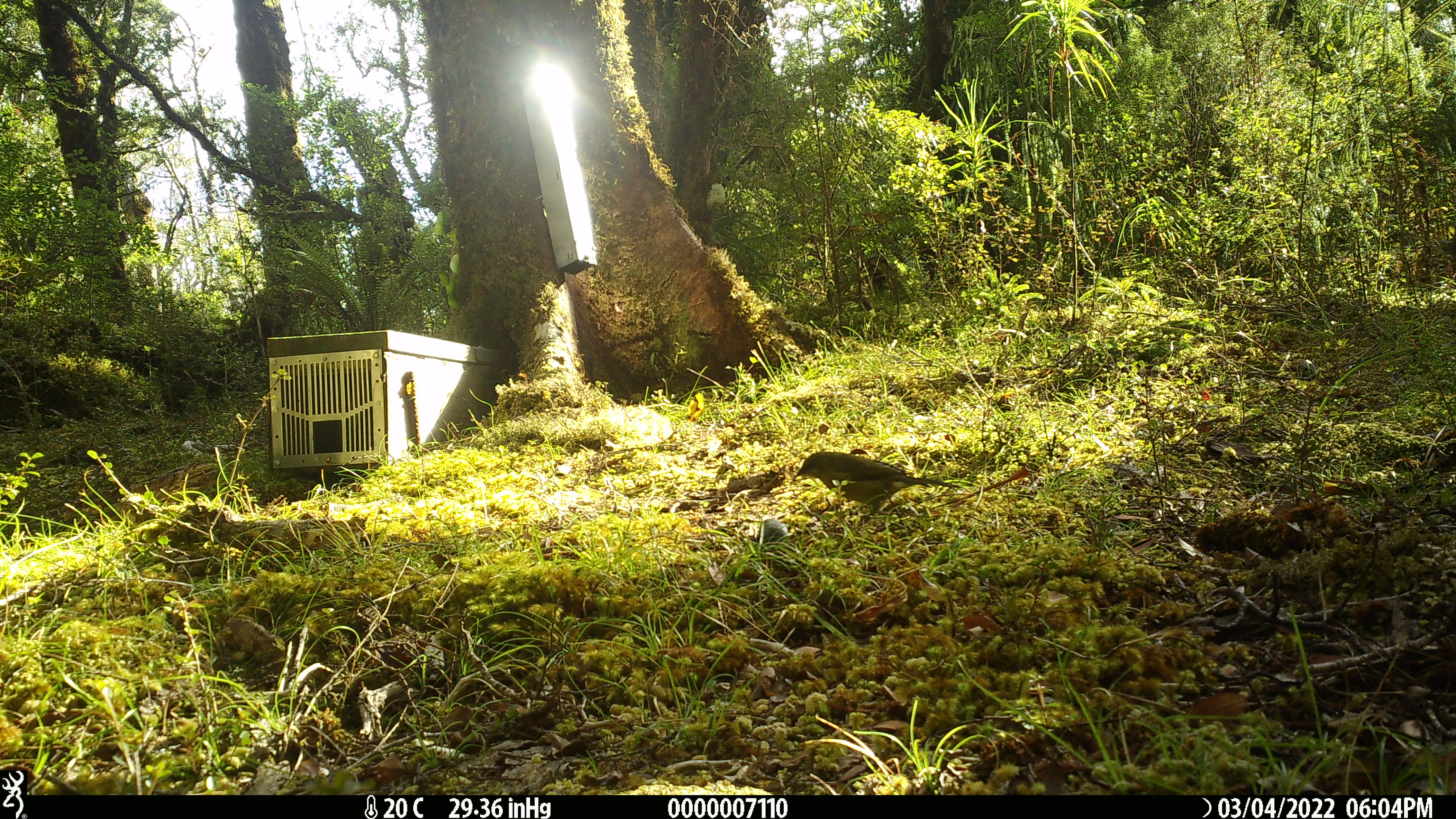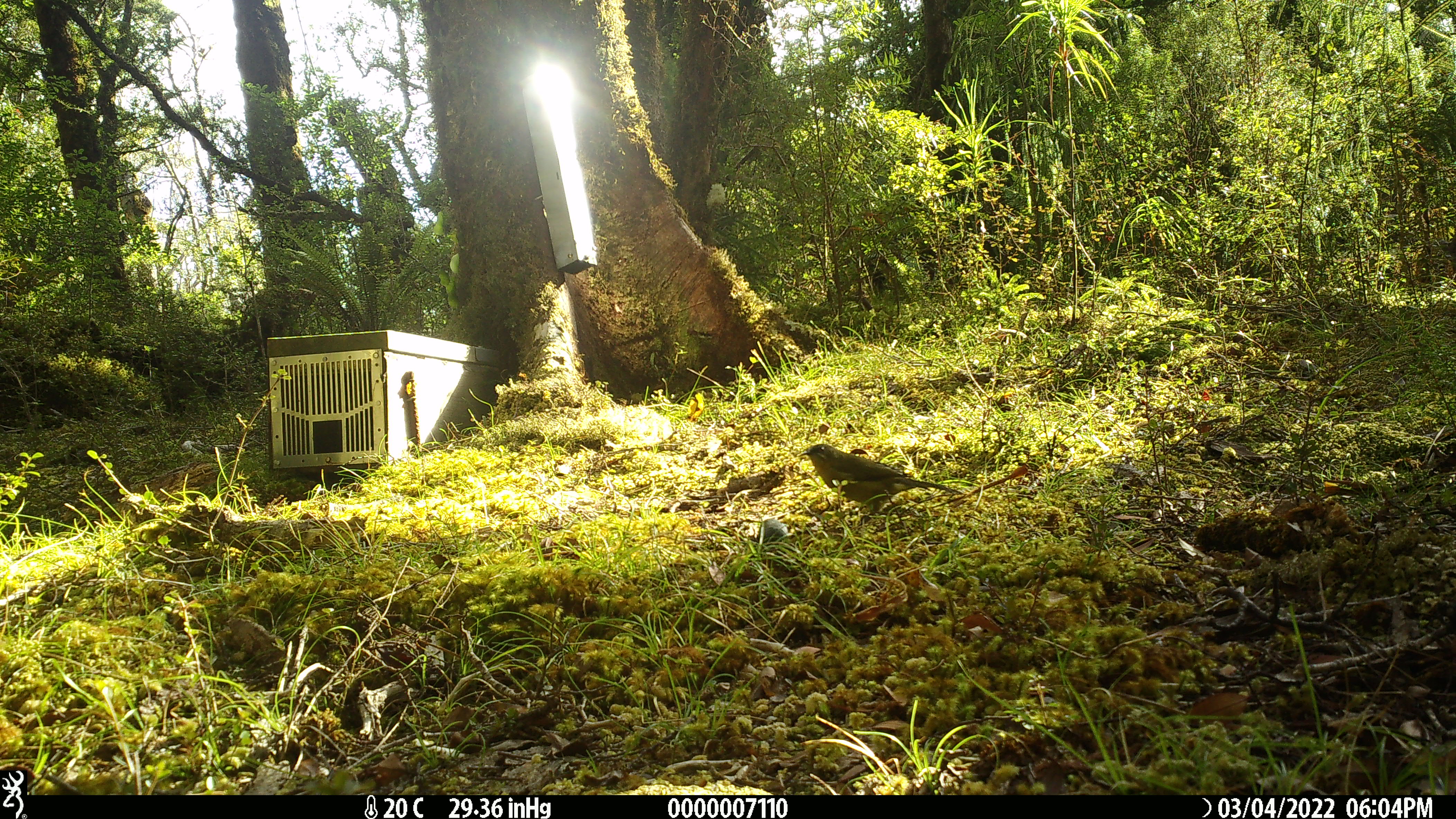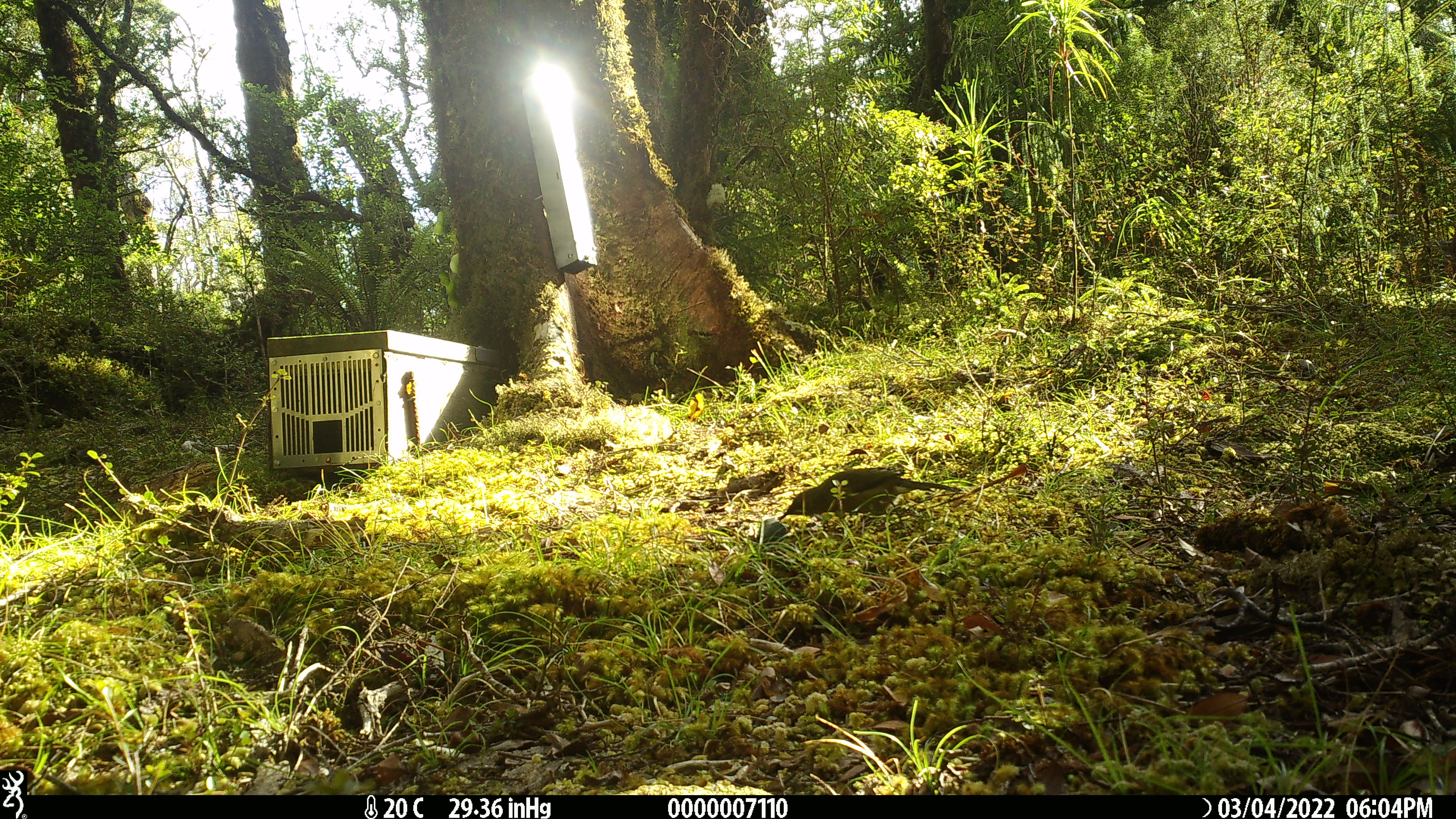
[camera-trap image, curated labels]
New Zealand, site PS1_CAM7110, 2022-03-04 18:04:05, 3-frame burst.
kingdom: Animalia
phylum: Chordata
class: Aves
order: Passeriformes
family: Meliphagidae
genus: Anthornis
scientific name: Anthornis melanura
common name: new zealand bellbird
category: bellbird